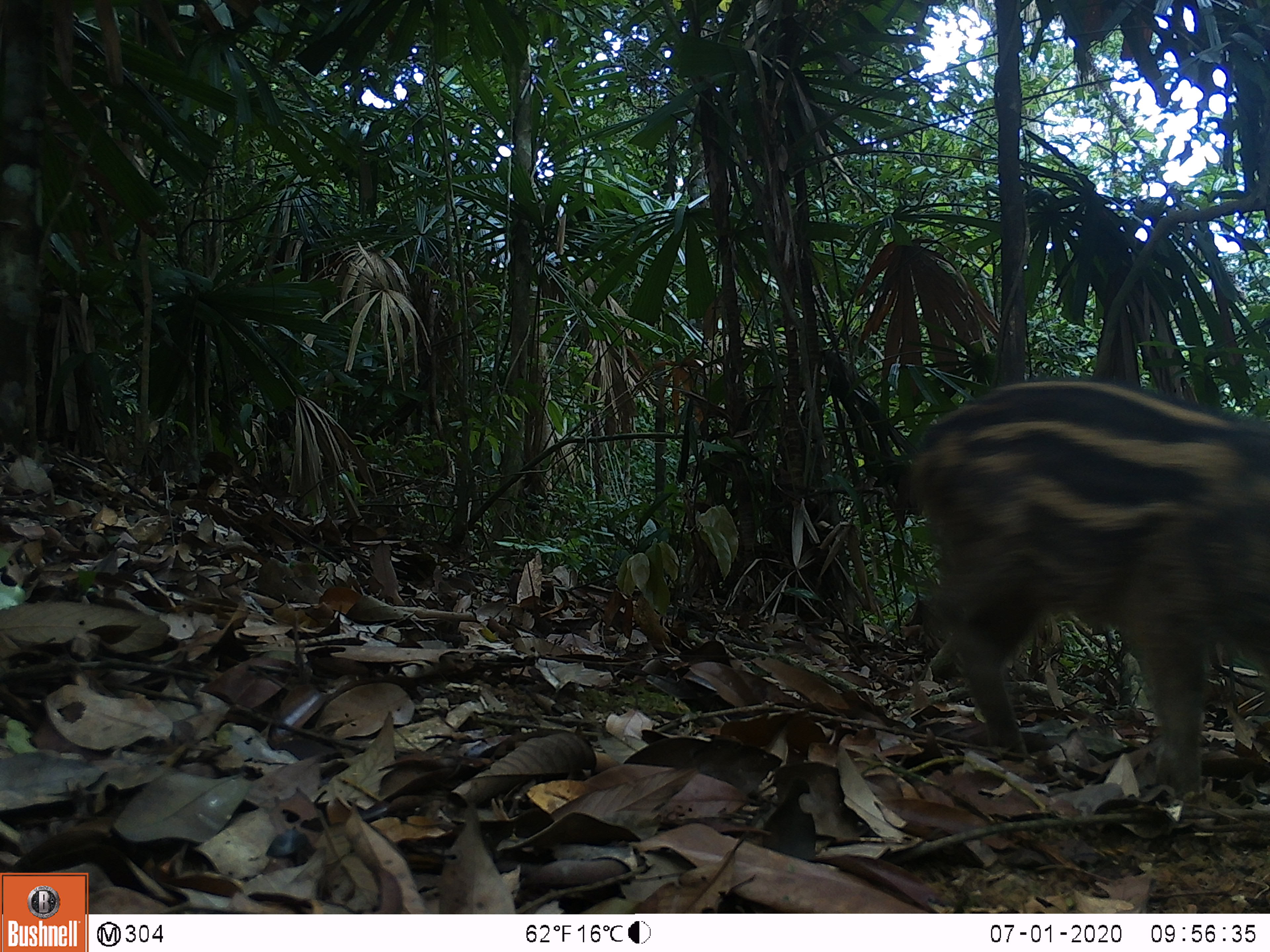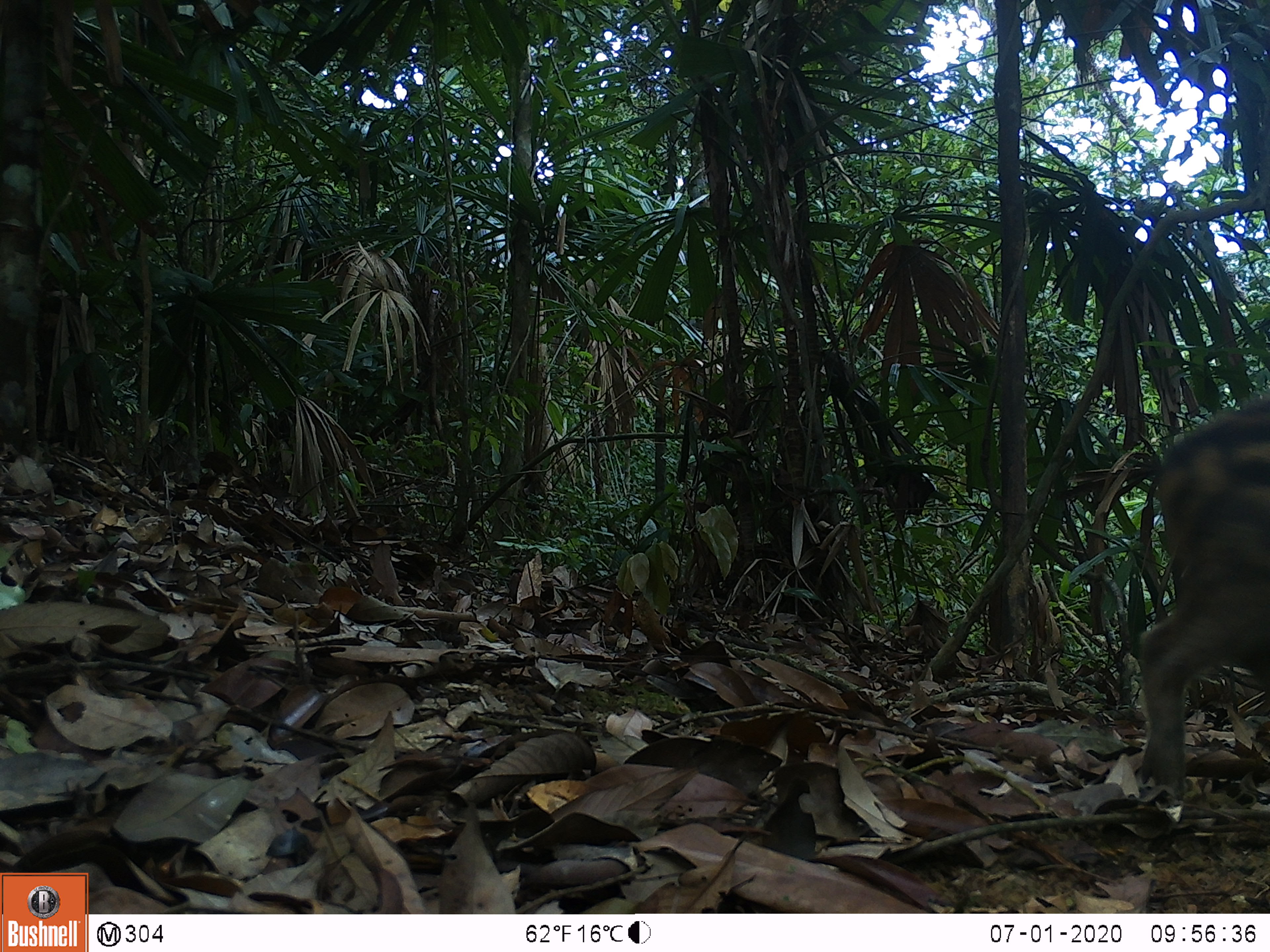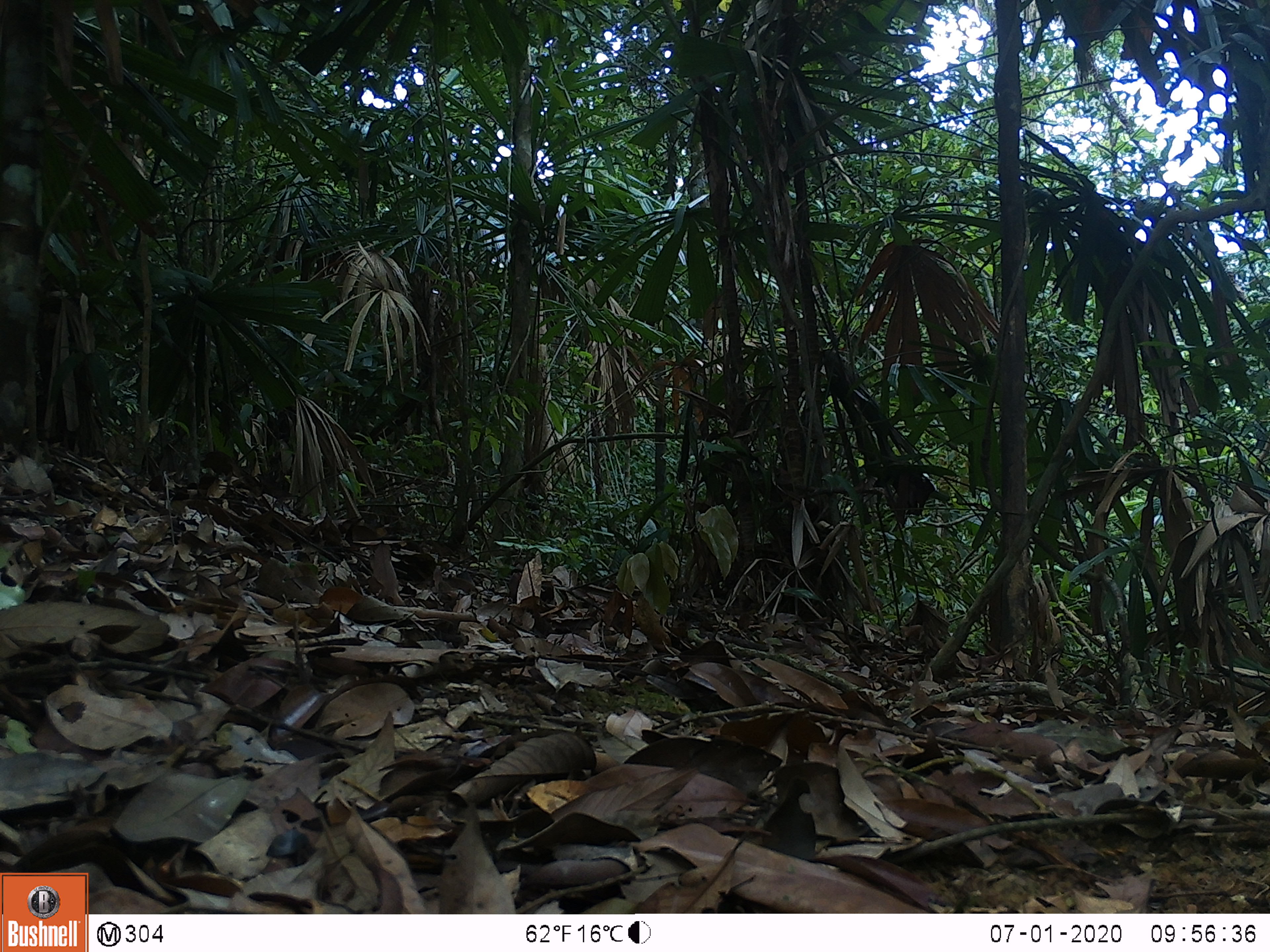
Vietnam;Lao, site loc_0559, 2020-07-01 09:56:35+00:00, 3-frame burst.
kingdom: Animalia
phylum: Chordata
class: Mammalia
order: Artiodactyla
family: Suidae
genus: Sus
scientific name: Sus scrofa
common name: eurasian wild pig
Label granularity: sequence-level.